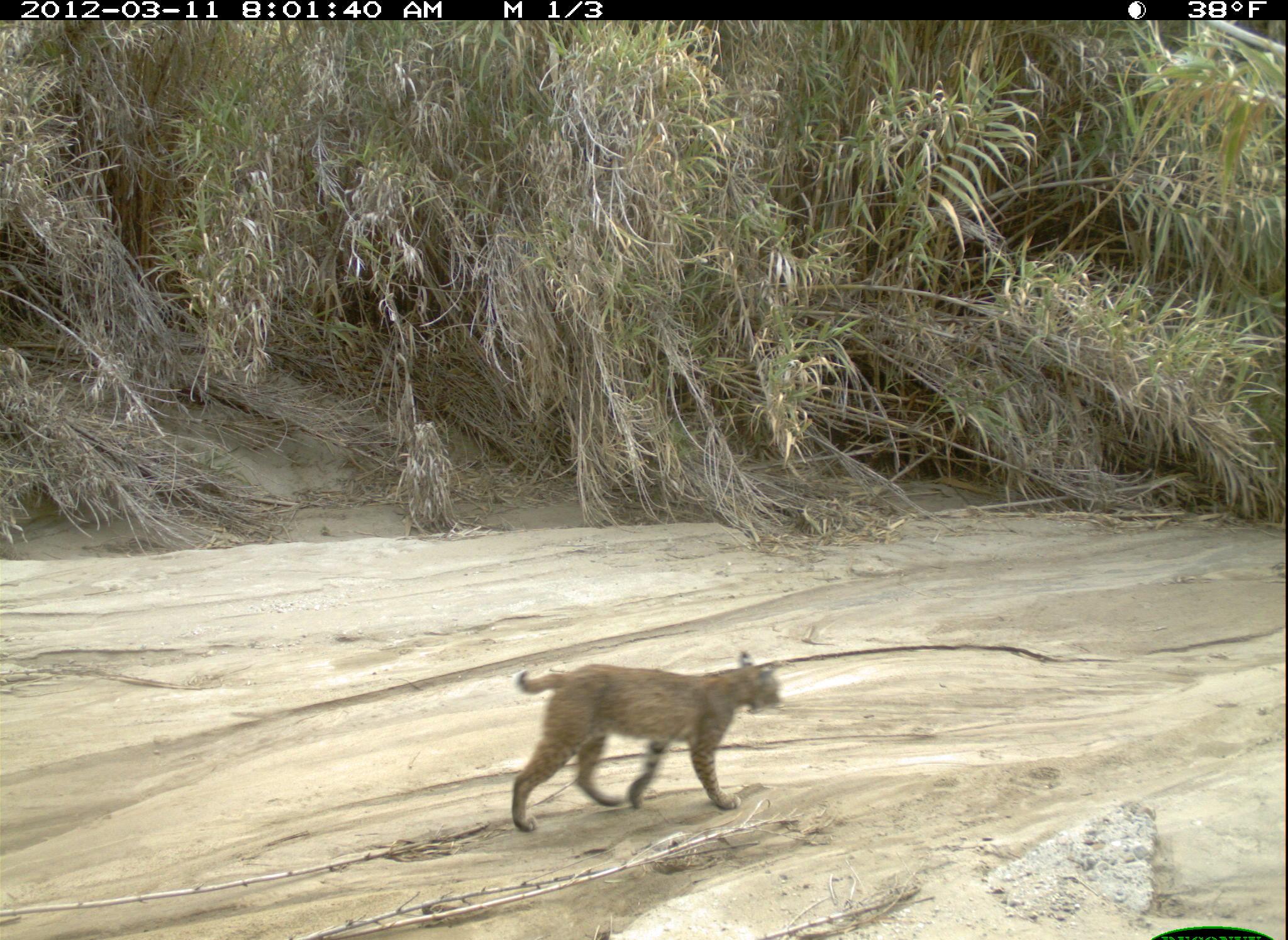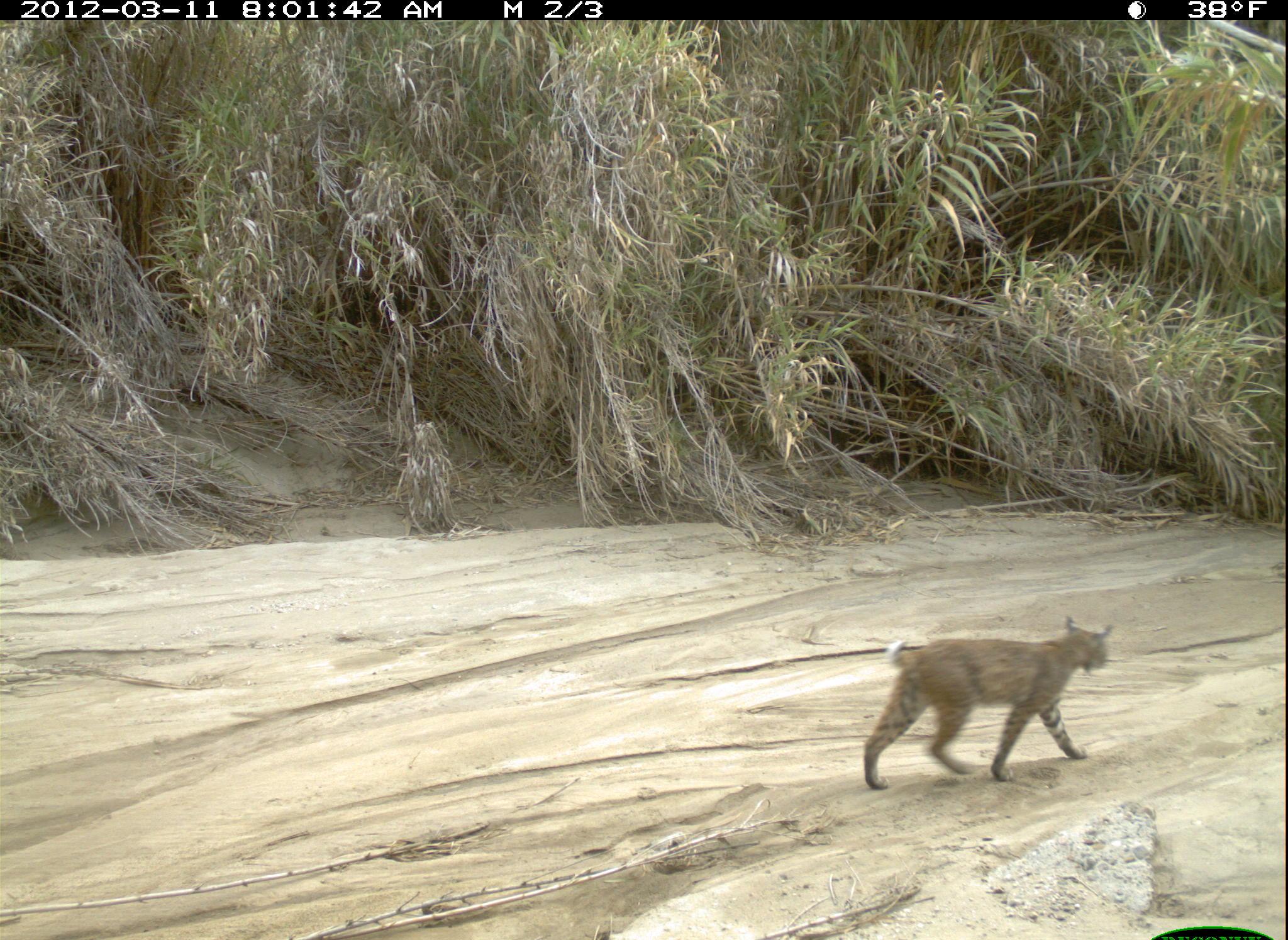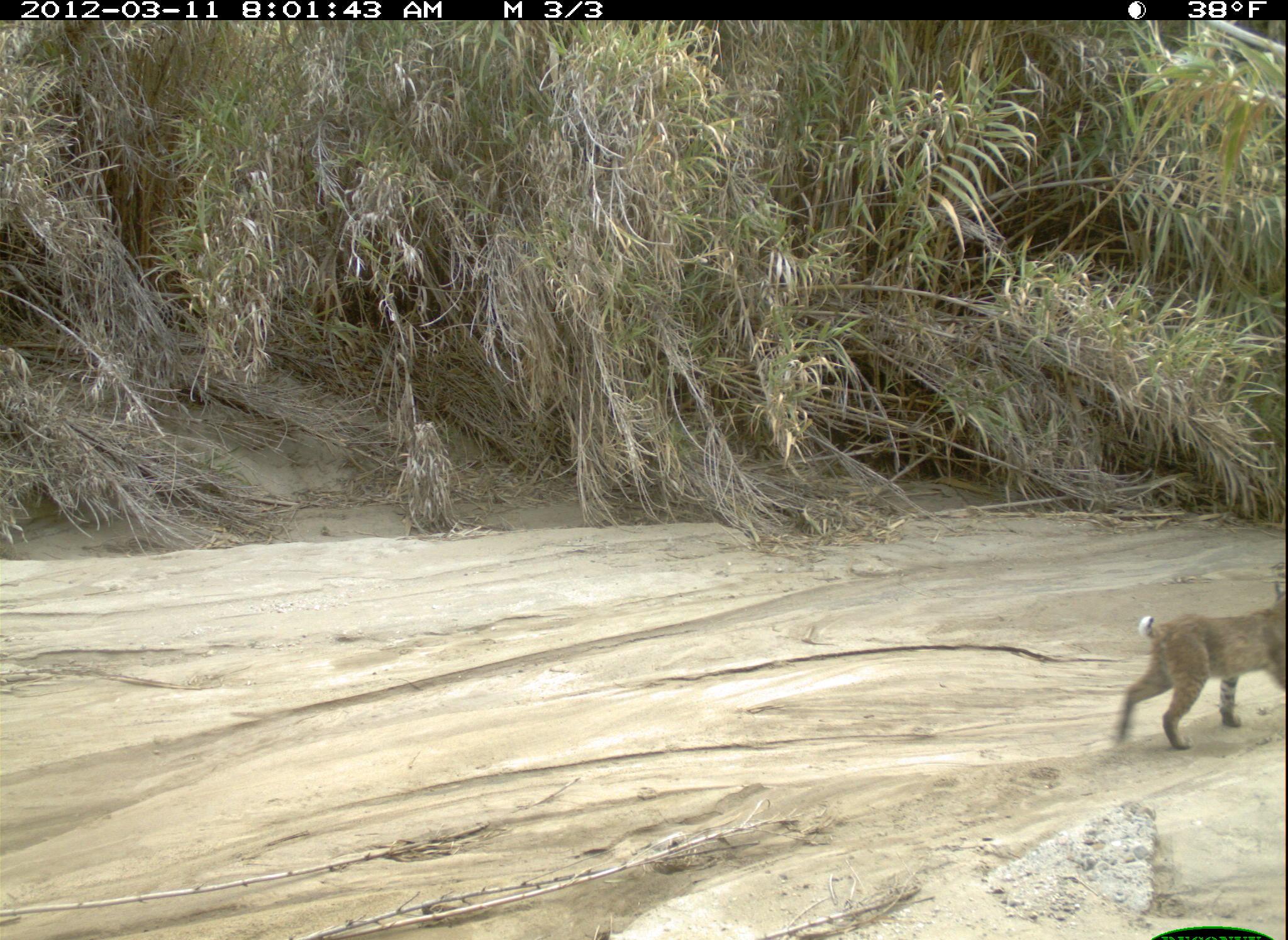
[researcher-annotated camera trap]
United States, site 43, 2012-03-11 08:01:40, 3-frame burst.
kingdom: Animalia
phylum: Chordata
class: Mammalia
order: Carnivora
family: Felidae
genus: Lynx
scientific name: Lynx rufus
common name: bobcat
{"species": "bobcat (Lynx rufus)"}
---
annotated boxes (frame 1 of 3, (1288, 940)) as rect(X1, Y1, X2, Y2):
bobcat: rect(462, 604, 810, 847)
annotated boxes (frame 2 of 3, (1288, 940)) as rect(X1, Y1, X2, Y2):
bobcat: rect(853, 607, 1121, 801)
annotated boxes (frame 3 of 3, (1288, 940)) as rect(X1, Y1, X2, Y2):
bobcat: rect(1104, 569, 1288, 759)